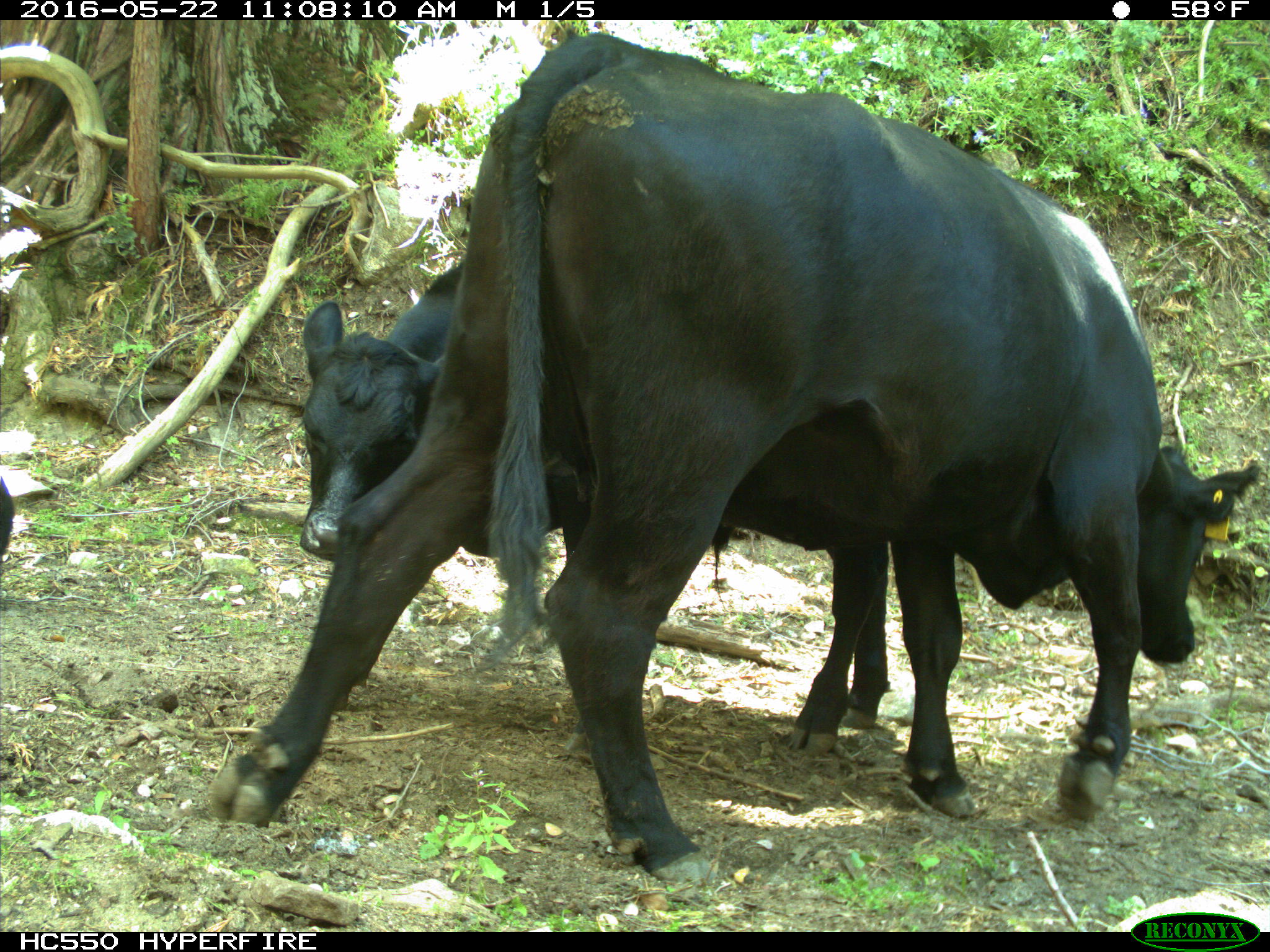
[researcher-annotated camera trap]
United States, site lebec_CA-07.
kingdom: Animalia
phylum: Chordata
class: Mammalia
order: Artiodactyla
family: Bovidae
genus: Bos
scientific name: Bos taurus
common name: domestic cow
Bos taurus (domestic cow).